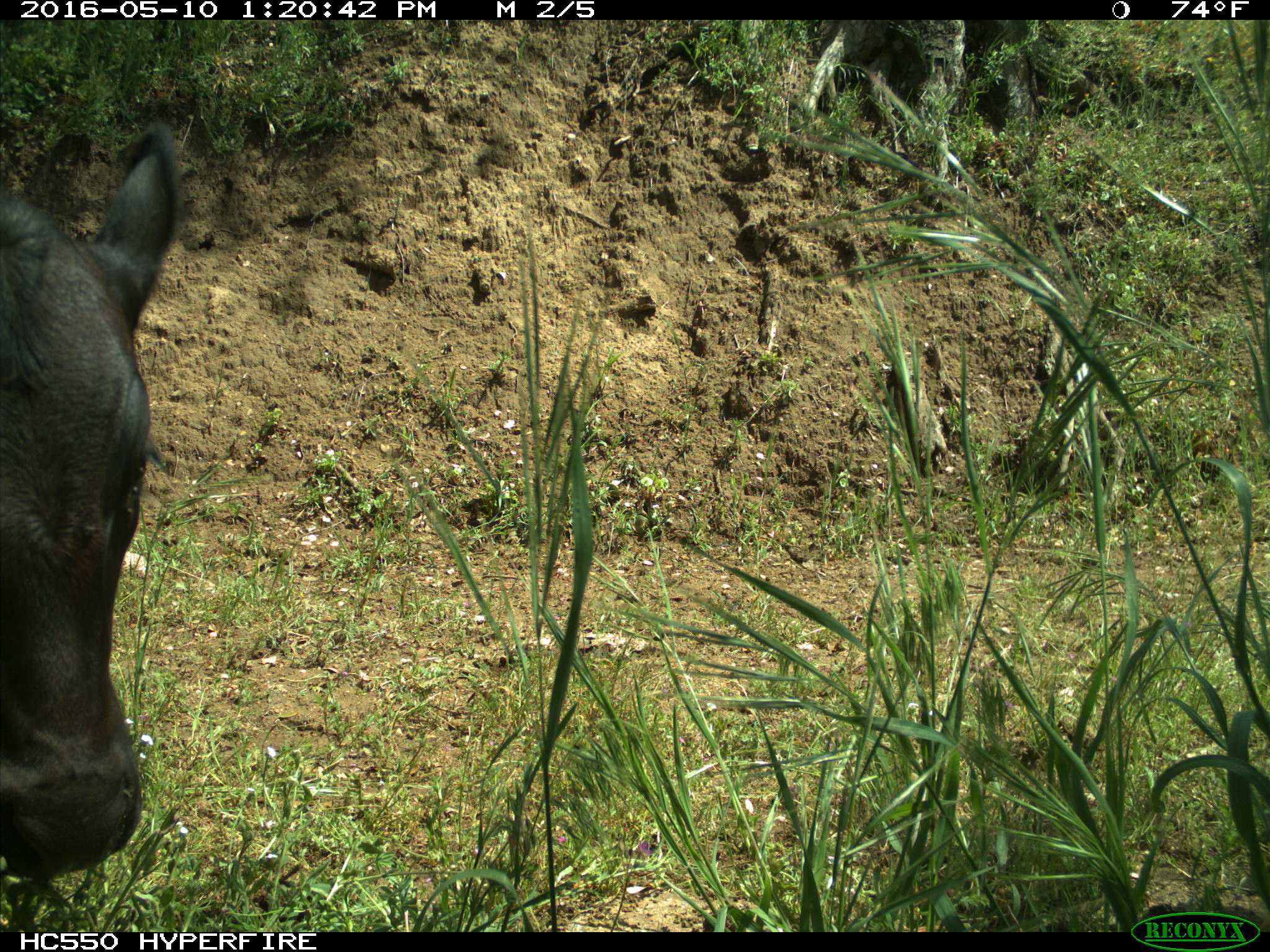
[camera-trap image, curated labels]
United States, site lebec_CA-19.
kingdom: Animalia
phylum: Chordata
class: Mammalia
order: Artiodactyla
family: Bovidae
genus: Bos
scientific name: Bos taurus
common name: domestic cow